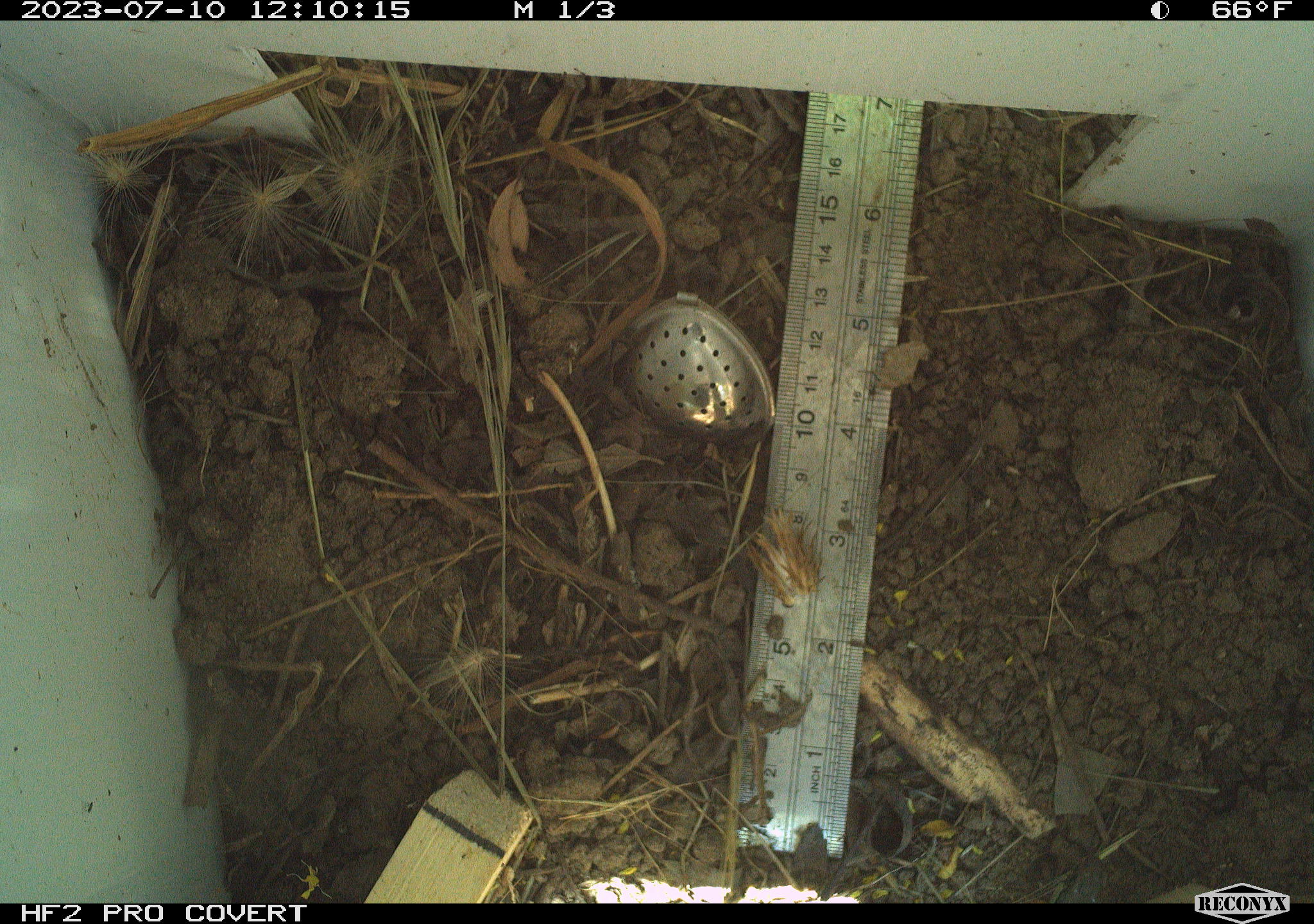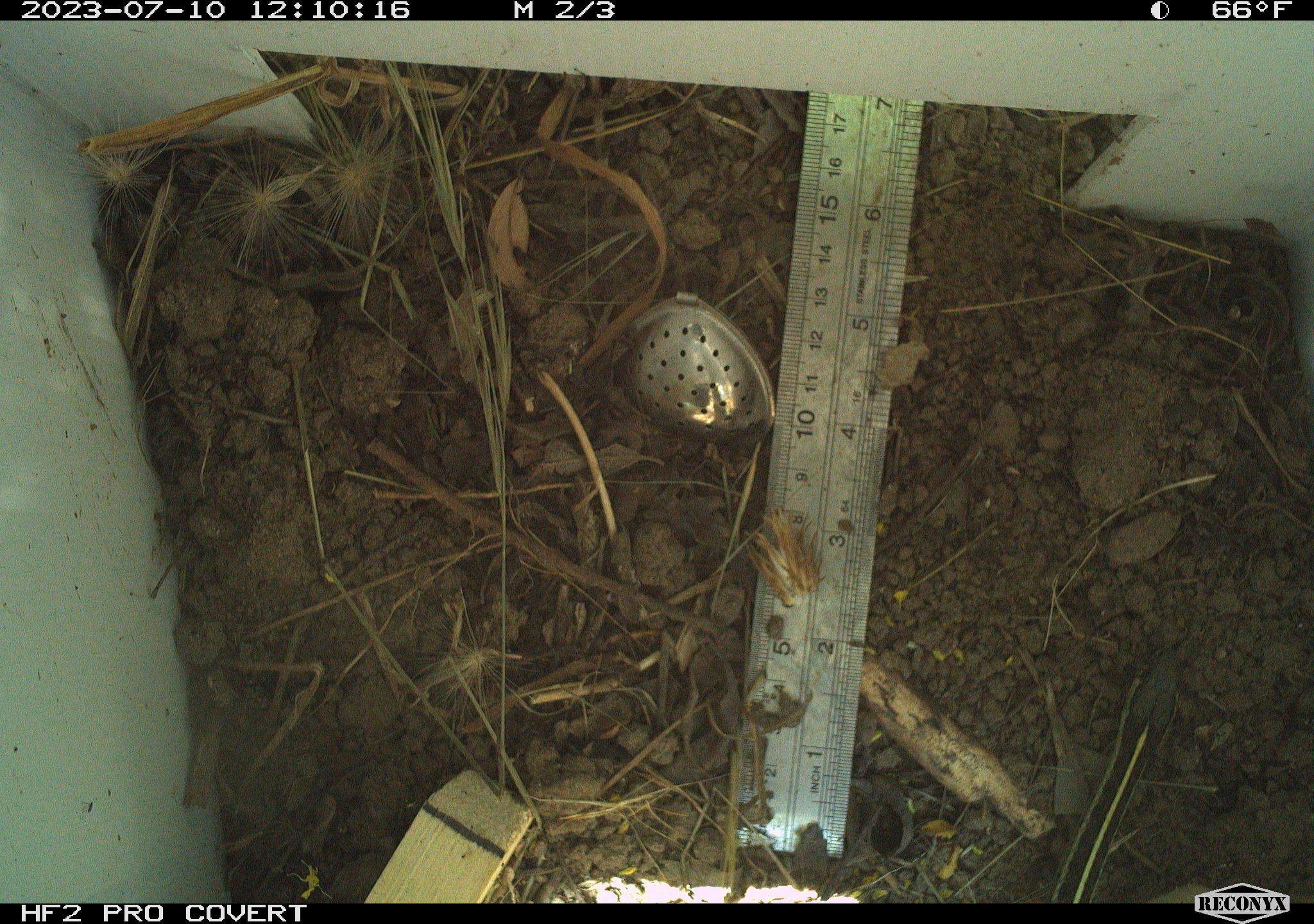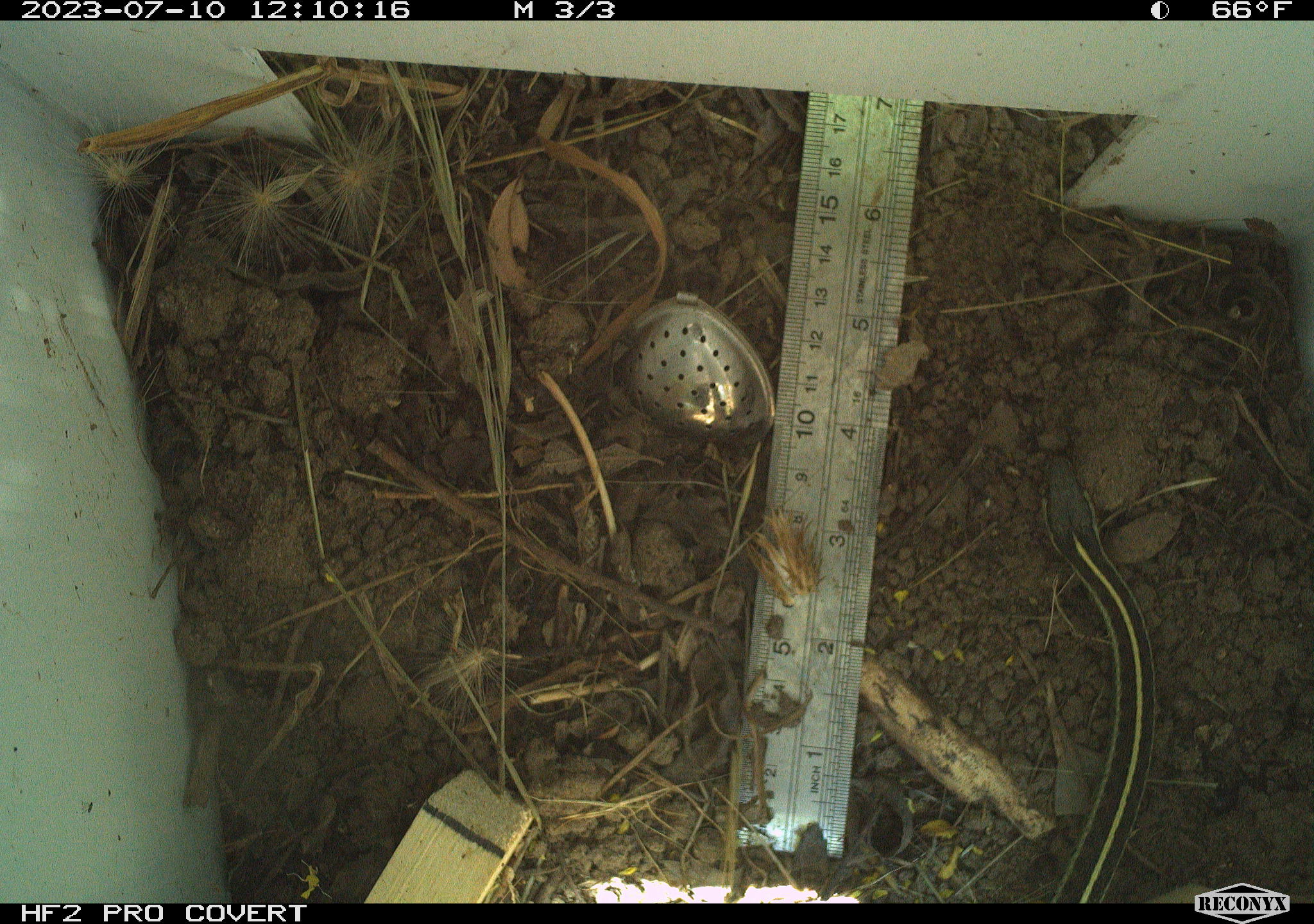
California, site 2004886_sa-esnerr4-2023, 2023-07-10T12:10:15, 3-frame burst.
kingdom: Animalia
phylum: Chordata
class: Reptilia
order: Squamata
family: Colubridae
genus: Thamnophis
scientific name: Thamnophis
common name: american gartersnakes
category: thamnophis species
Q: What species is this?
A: Thamnophis species (american gartersnakes) (Thamnophis).